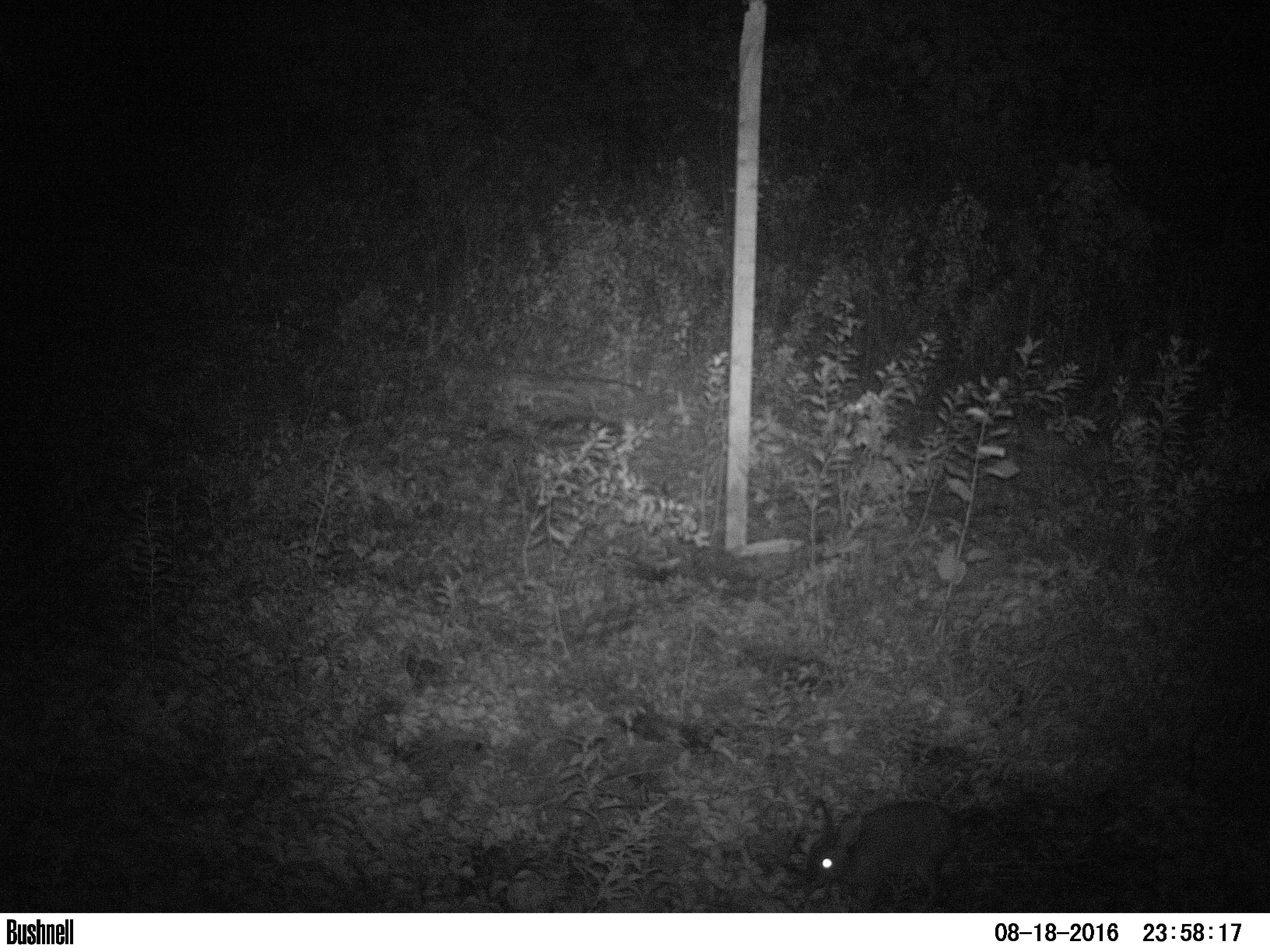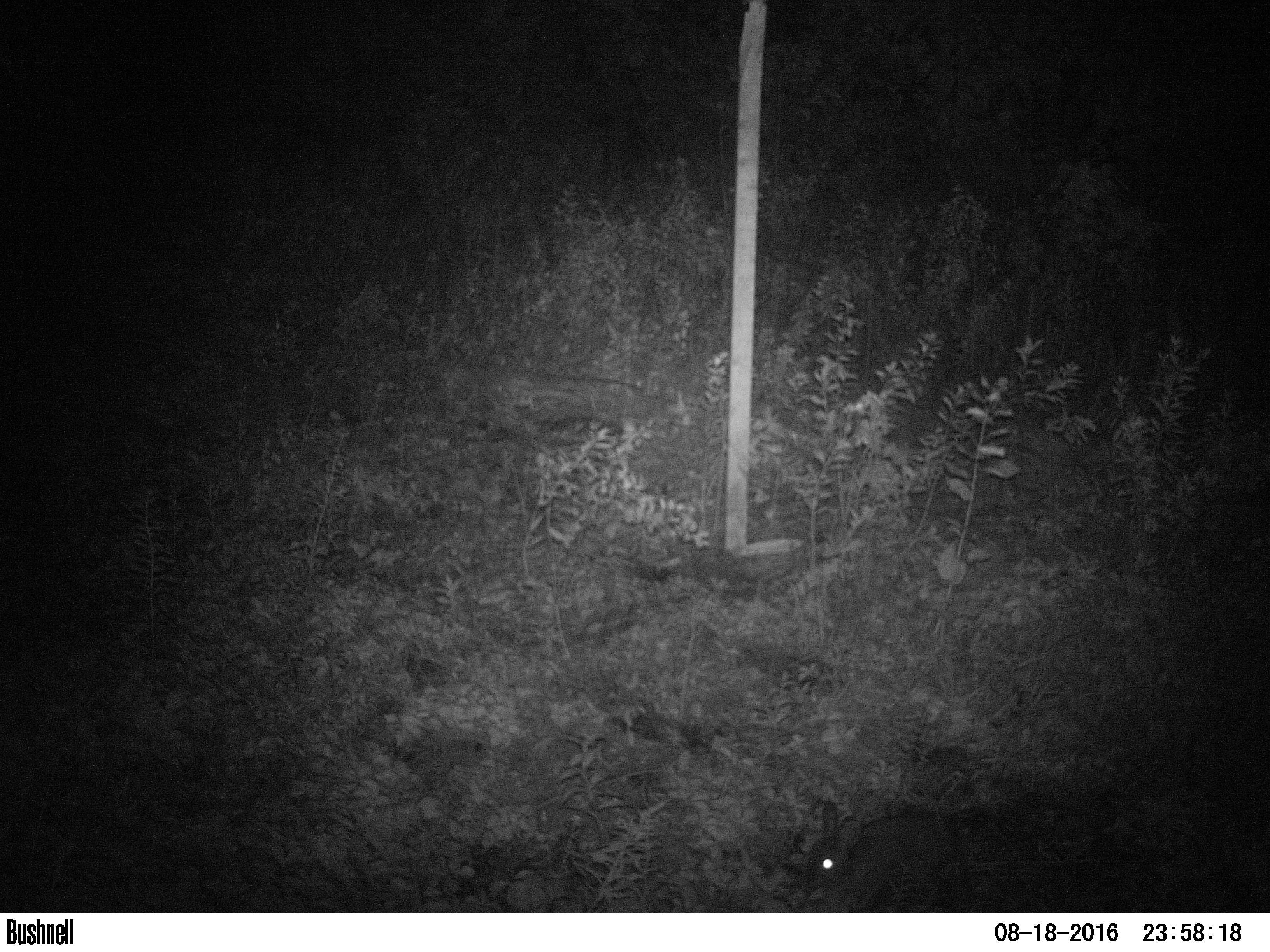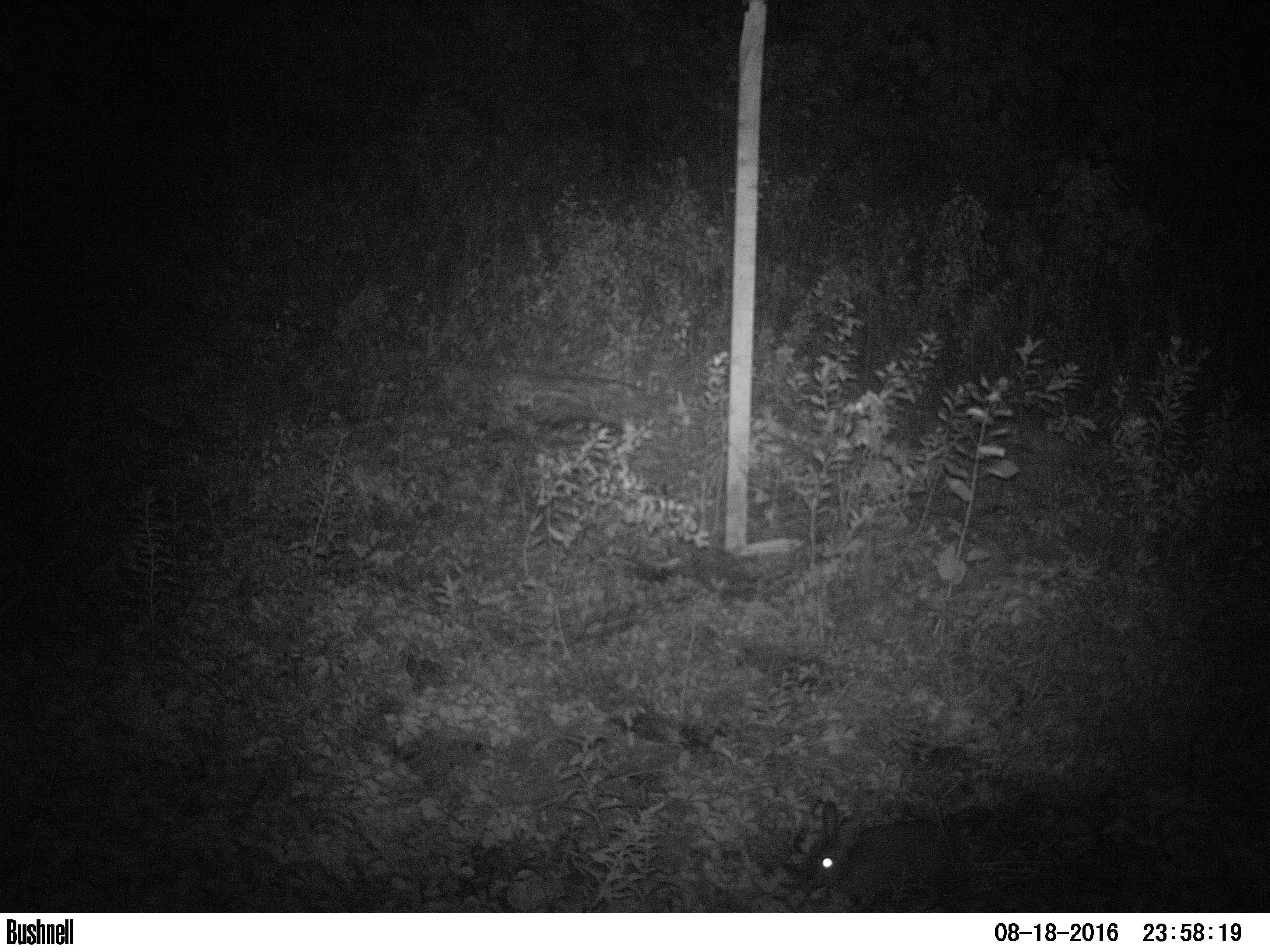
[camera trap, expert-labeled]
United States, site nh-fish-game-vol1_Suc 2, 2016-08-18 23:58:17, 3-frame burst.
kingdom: Animalia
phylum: Chordata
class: Mammalia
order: Lagomorpha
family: Leporidae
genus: Lepus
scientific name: Lepus americanus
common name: snowshoe hare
Snowshoe hare (Lepus americanus).